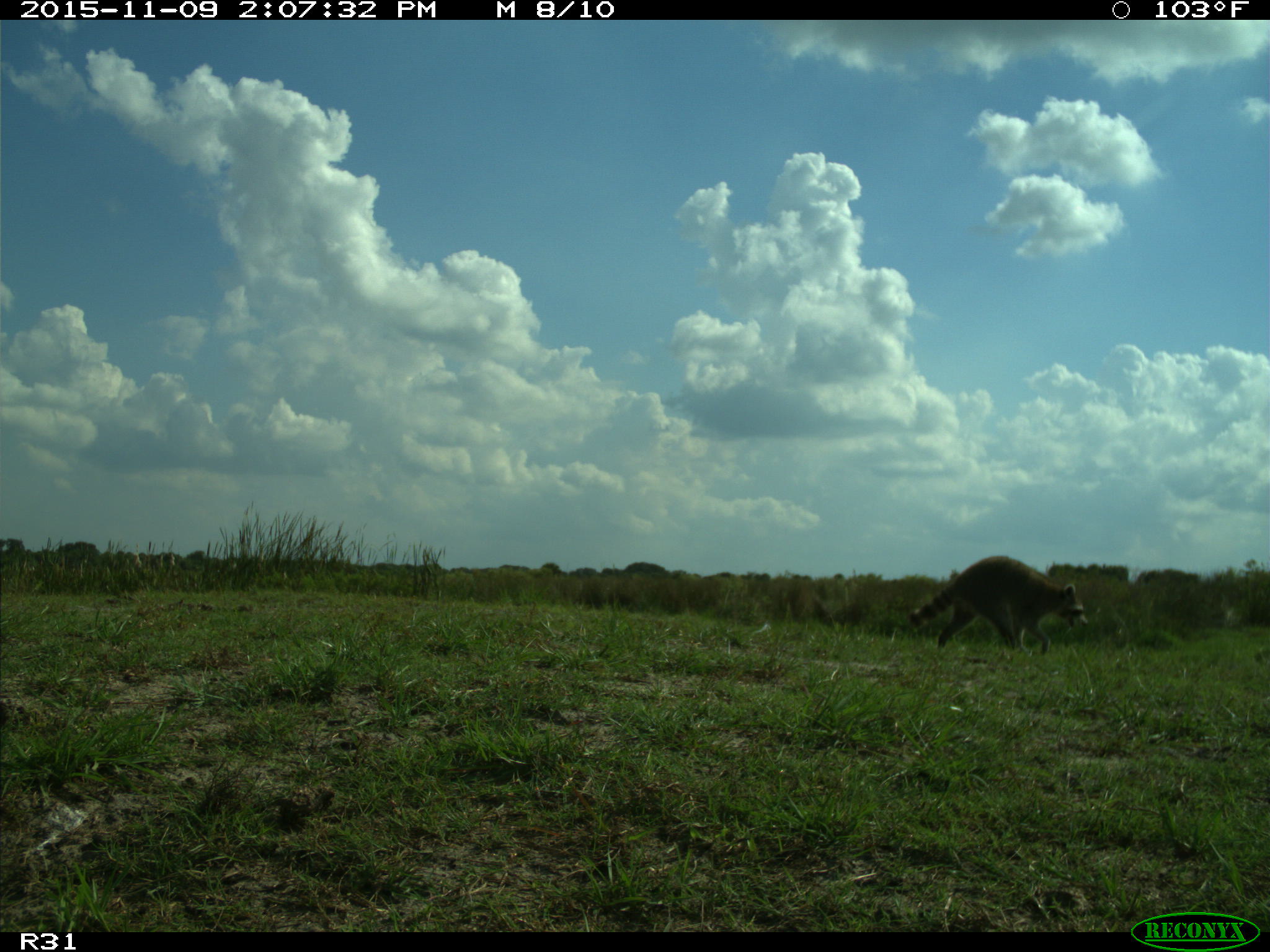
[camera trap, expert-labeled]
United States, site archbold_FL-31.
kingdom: Animalia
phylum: Chordata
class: Mammalia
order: Carnivora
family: Procyonidae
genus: Procyon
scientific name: Procyon lotor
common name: common raccoon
Procyon lotor (common raccoon).